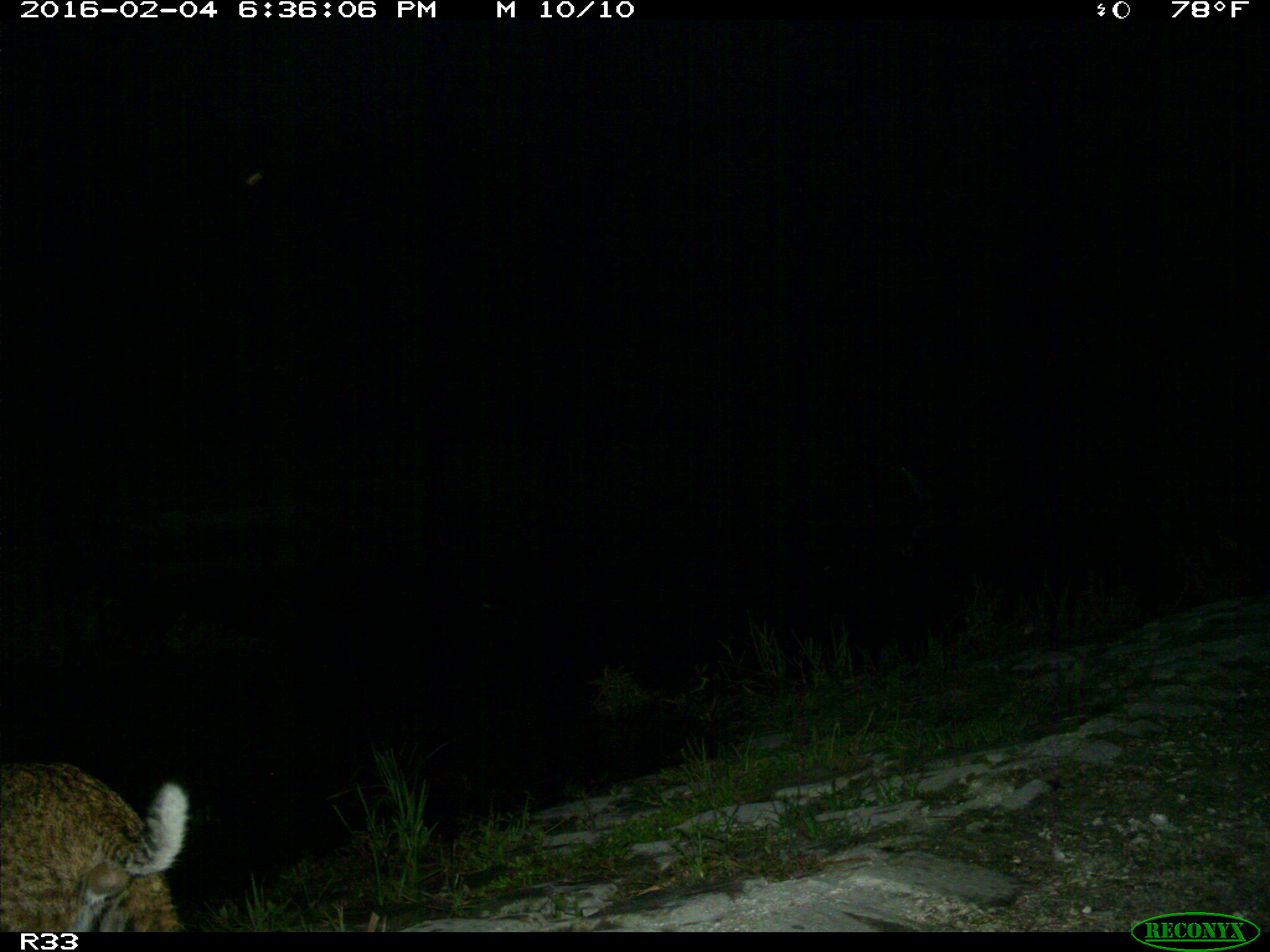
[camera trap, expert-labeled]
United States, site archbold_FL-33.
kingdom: Animalia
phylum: Chordata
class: Mammalia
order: Carnivora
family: Felidae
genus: Lynx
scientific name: Lynx rufus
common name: bobcat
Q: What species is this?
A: Lynx rufus (bobcat).